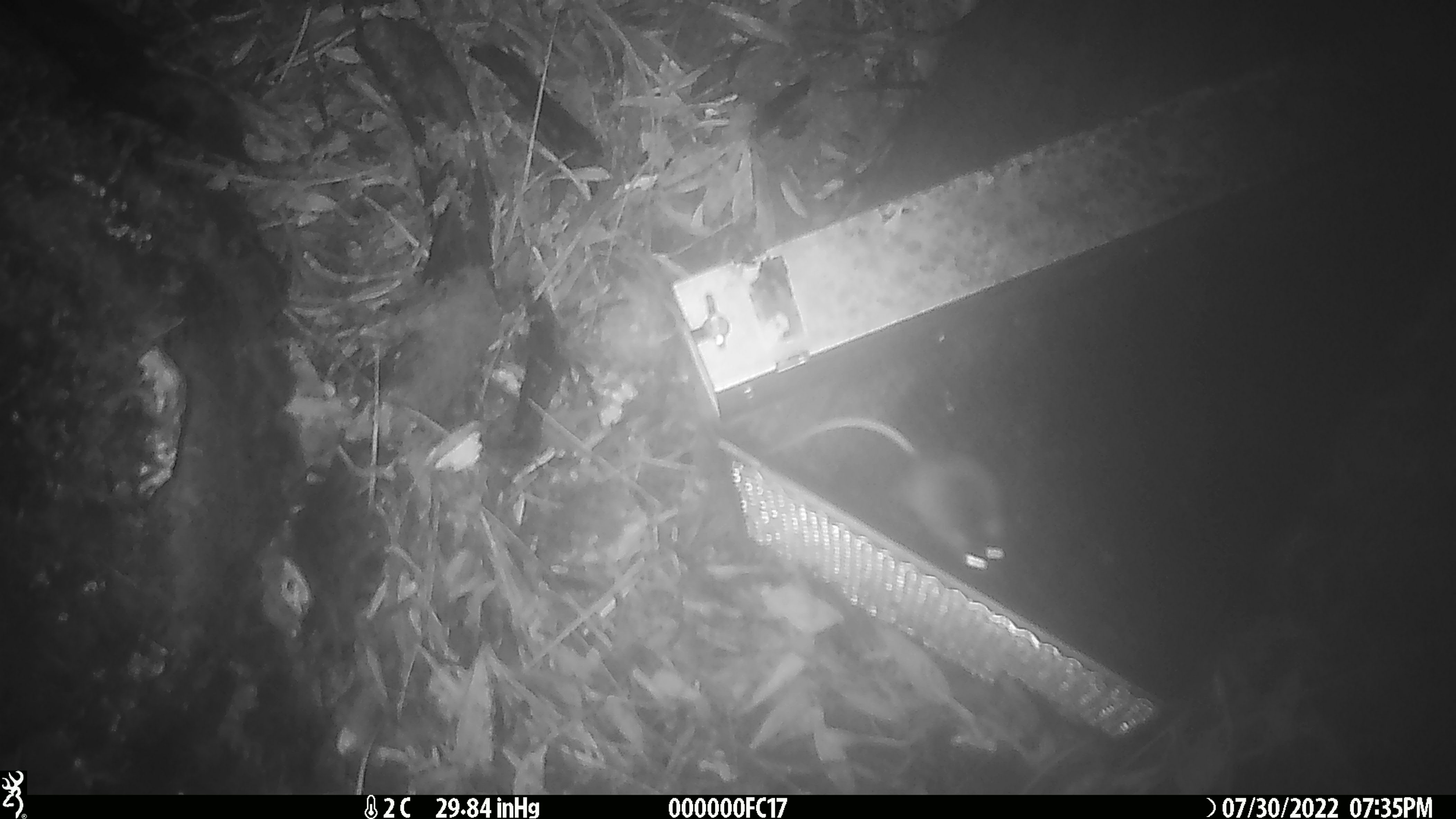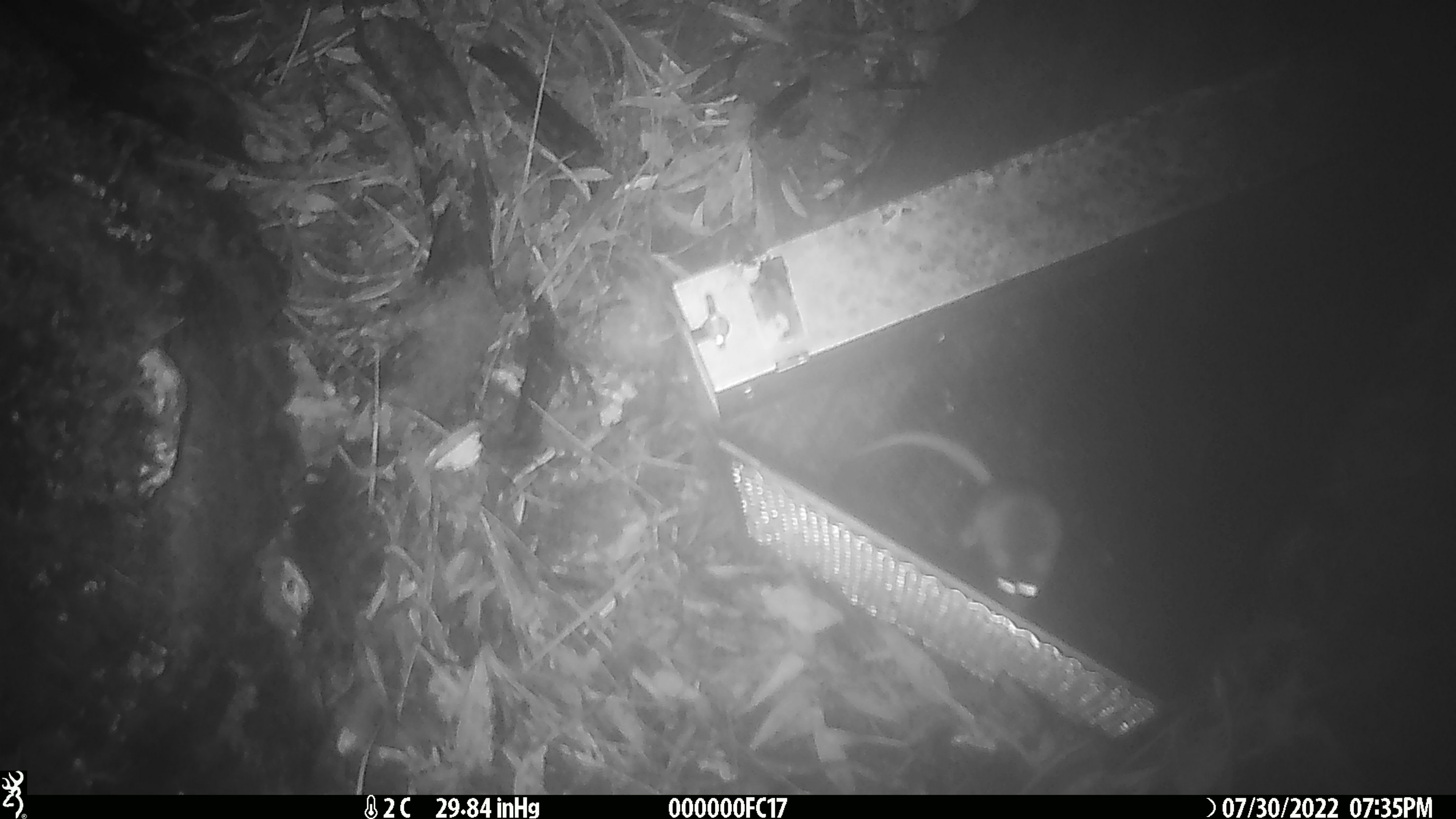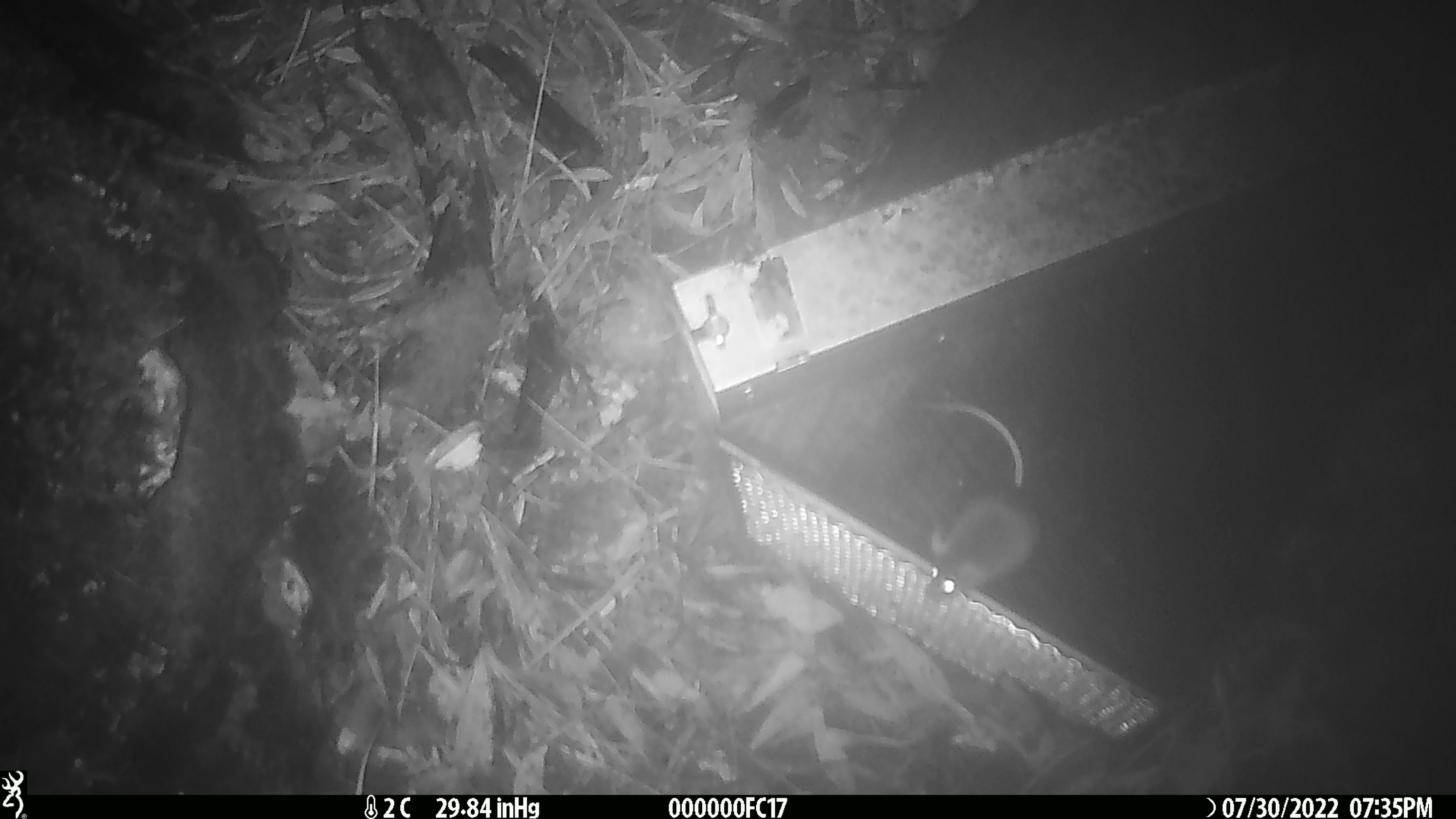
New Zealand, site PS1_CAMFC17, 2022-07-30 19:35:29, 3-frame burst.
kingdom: Animalia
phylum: Chordata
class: Mammalia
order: Rodentia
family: Muridae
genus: Mus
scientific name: Mus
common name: mouse